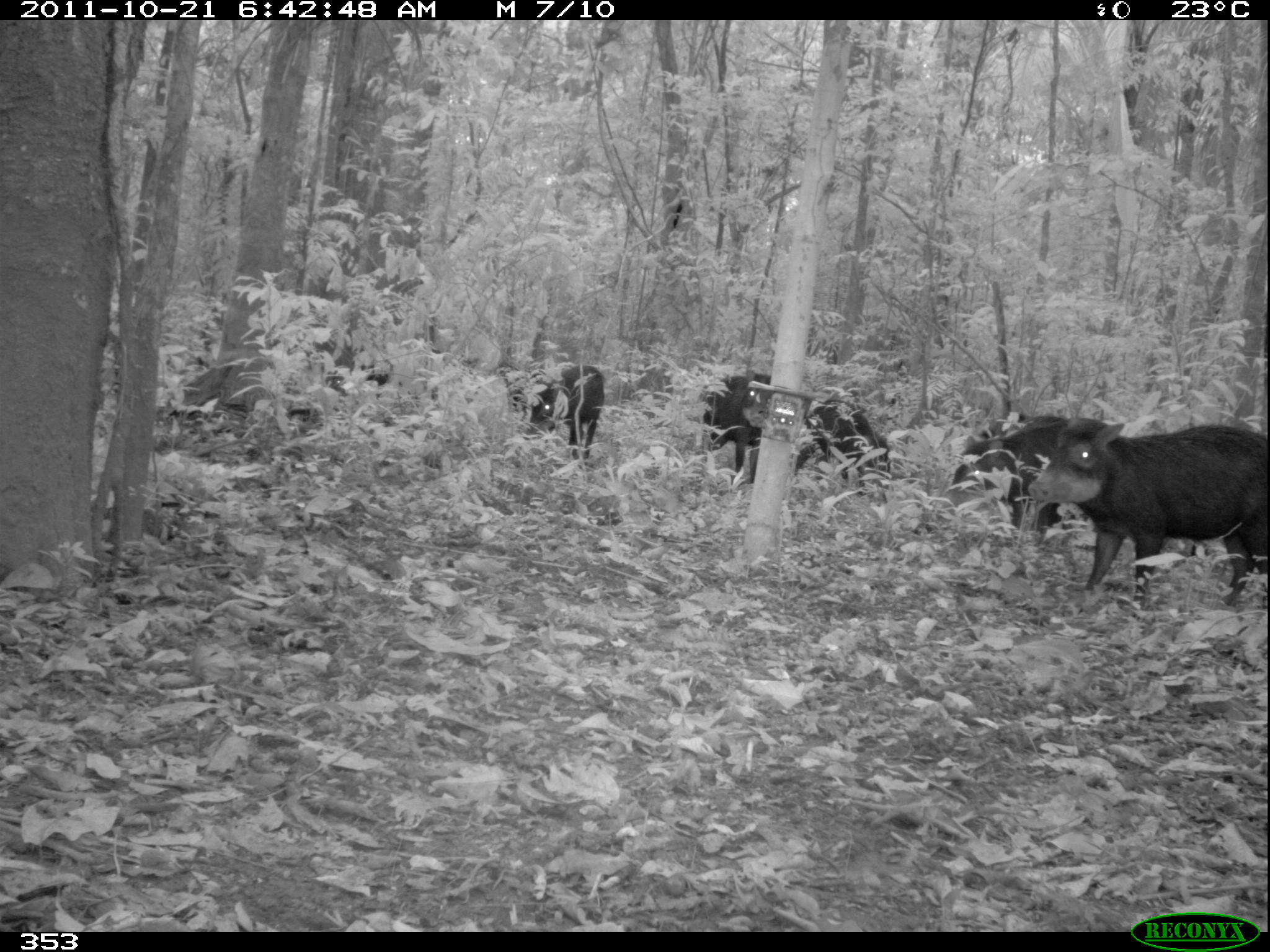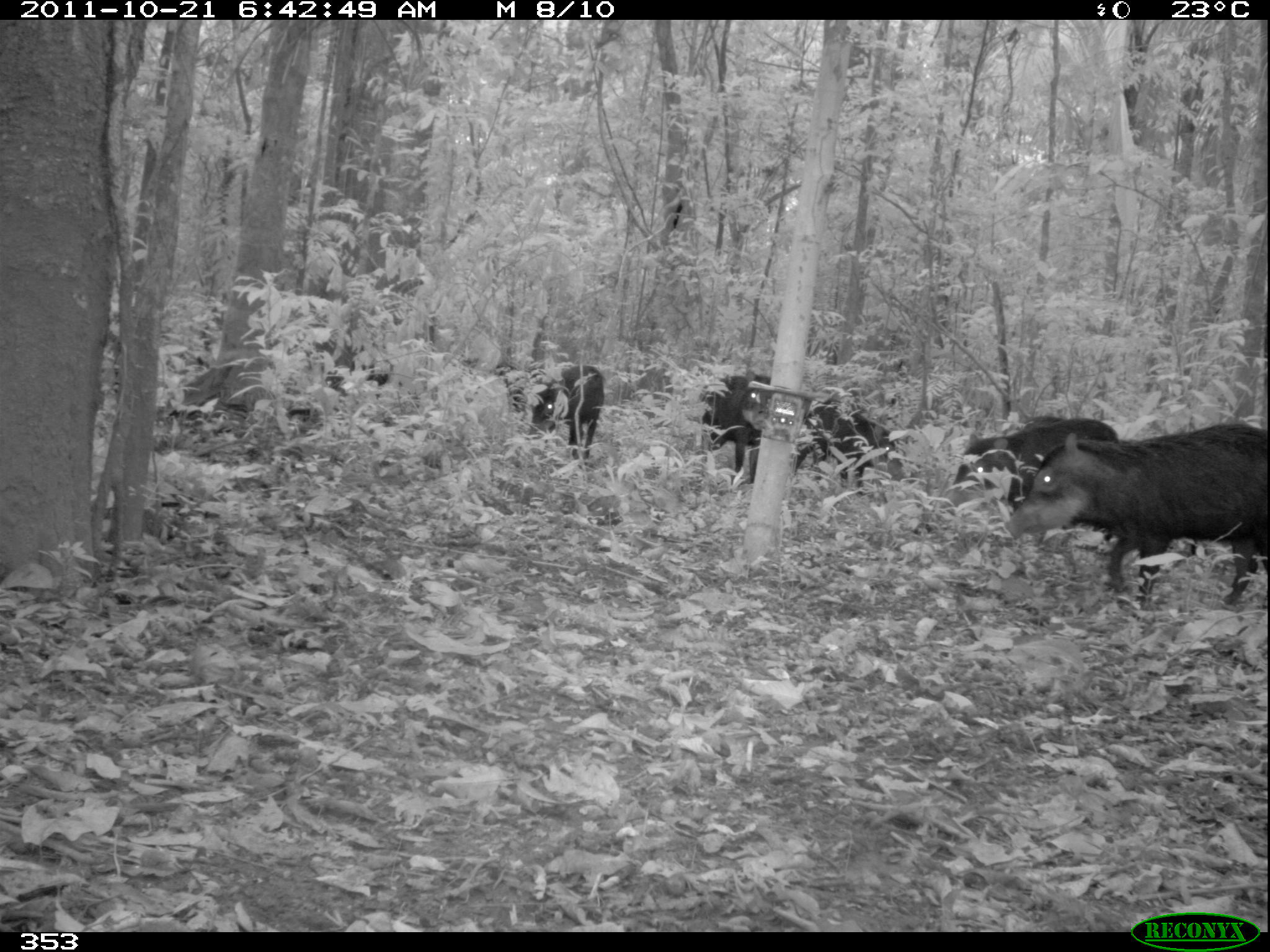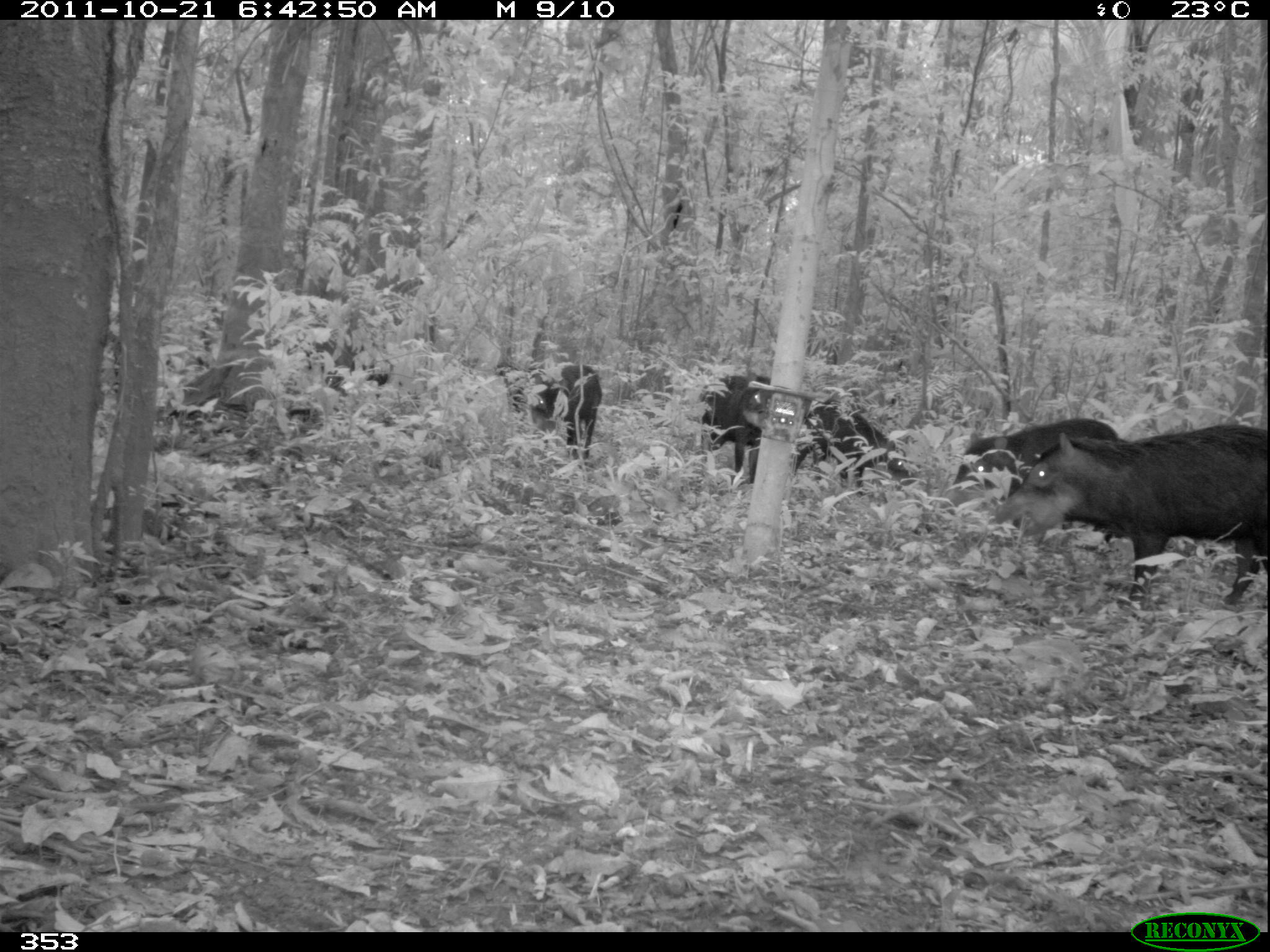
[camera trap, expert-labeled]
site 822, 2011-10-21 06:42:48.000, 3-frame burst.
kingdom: Animalia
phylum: Chordata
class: Mammalia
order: Artiodactyla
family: Tayassuidae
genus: Tayassu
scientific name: Tayassu pecari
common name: white-lipped peccary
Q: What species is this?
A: Tayassu pecari (white-lipped peccary).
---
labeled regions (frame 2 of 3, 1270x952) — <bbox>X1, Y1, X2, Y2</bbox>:
tayassu pecari: <bbox>1004, 420, 1267, 612</bbox>; <bbox>952, 416, 1120, 545</bbox>; <bbox>792, 397, 905, 494</bbox>; <bbox>699, 373, 771, 482</bbox>; <bbox>528, 364, 606, 458</bbox>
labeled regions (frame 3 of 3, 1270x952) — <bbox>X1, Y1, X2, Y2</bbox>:
tayassu pecari: <bbox>987, 422, 1269, 608</bbox>; <bbox>950, 417, 1117, 543</bbox>; <bbox>793, 402, 910, 497</bbox>; <bbox>695, 373, 773, 483</bbox>; <bbox>525, 363, 602, 461</bbox>